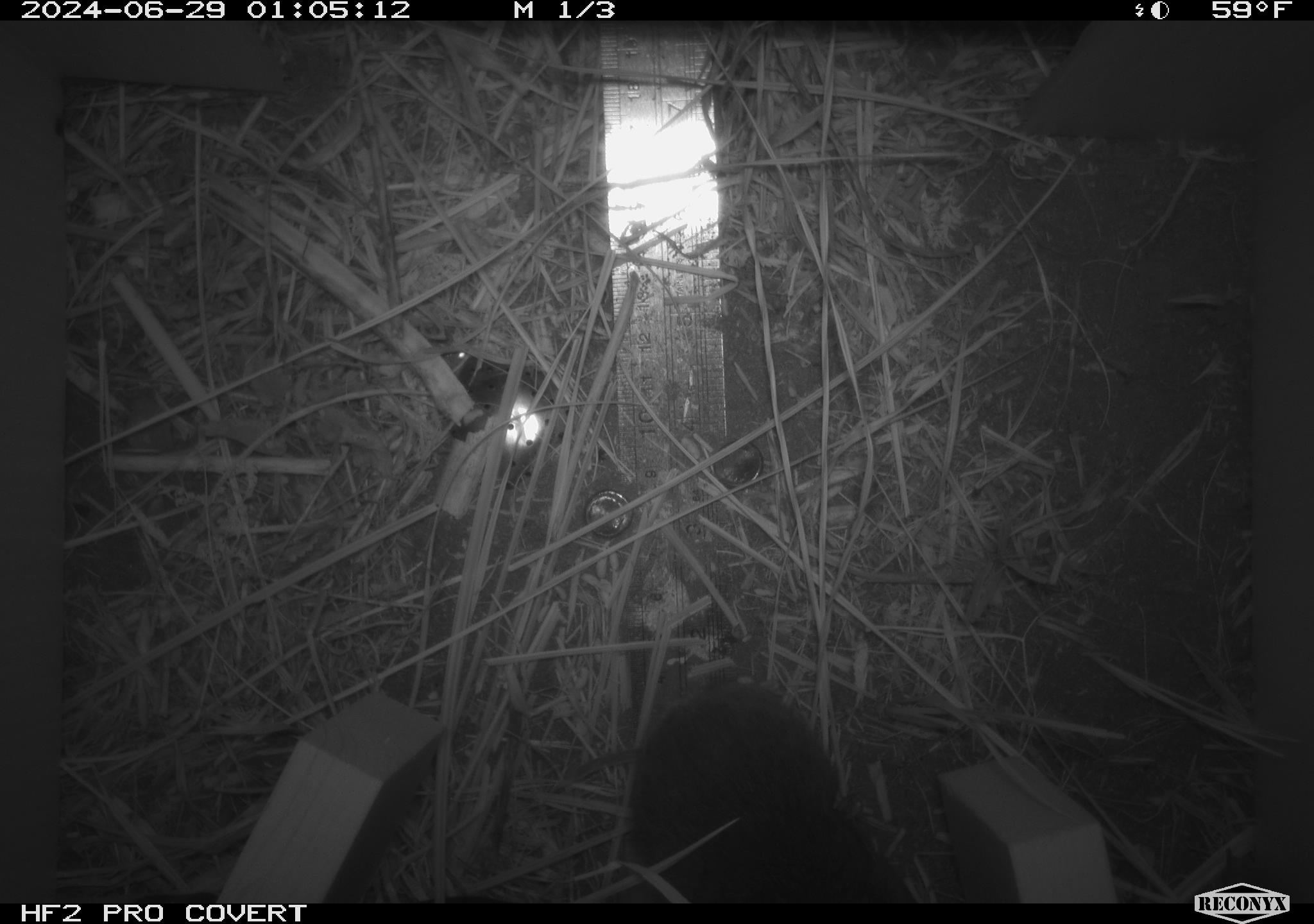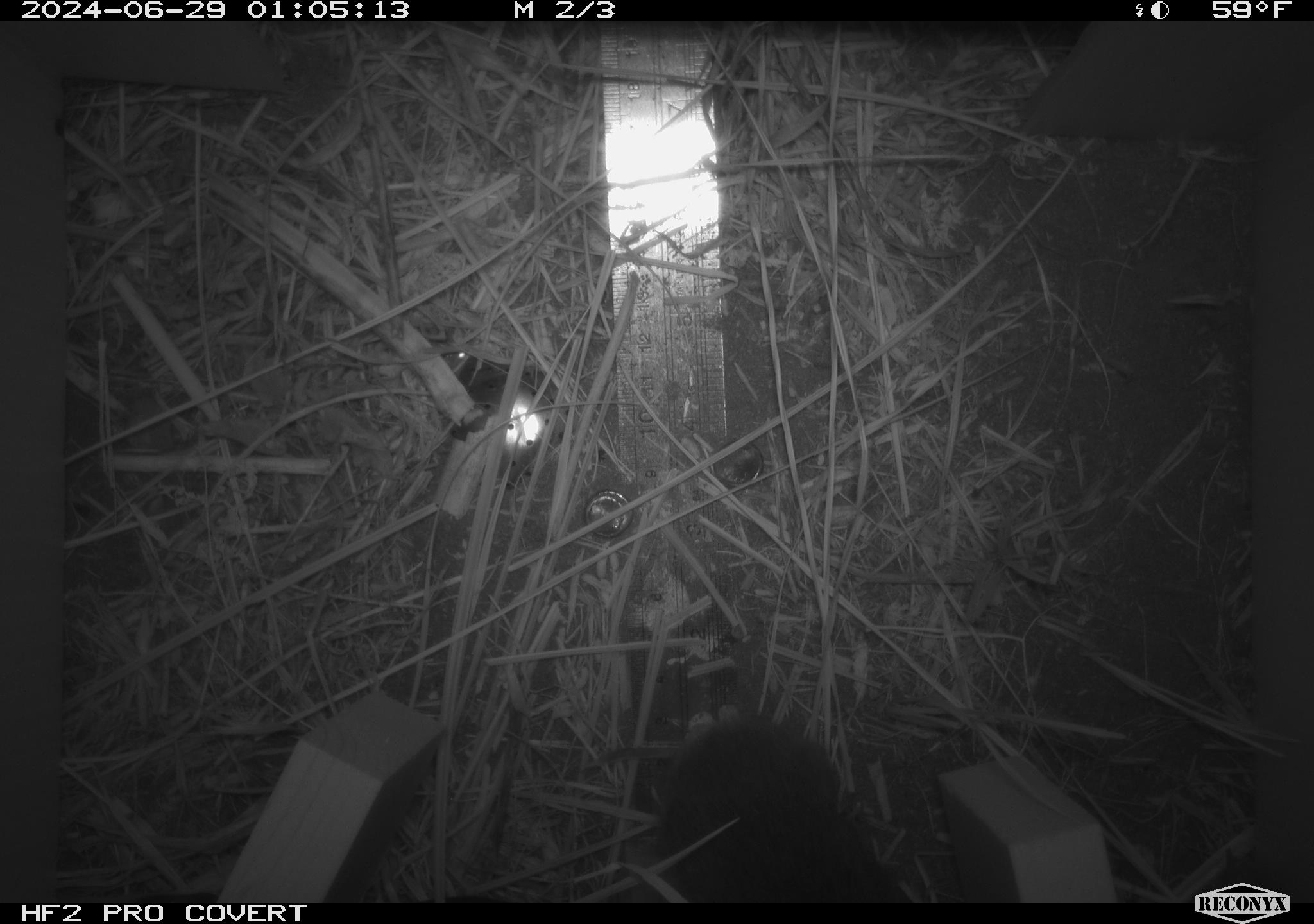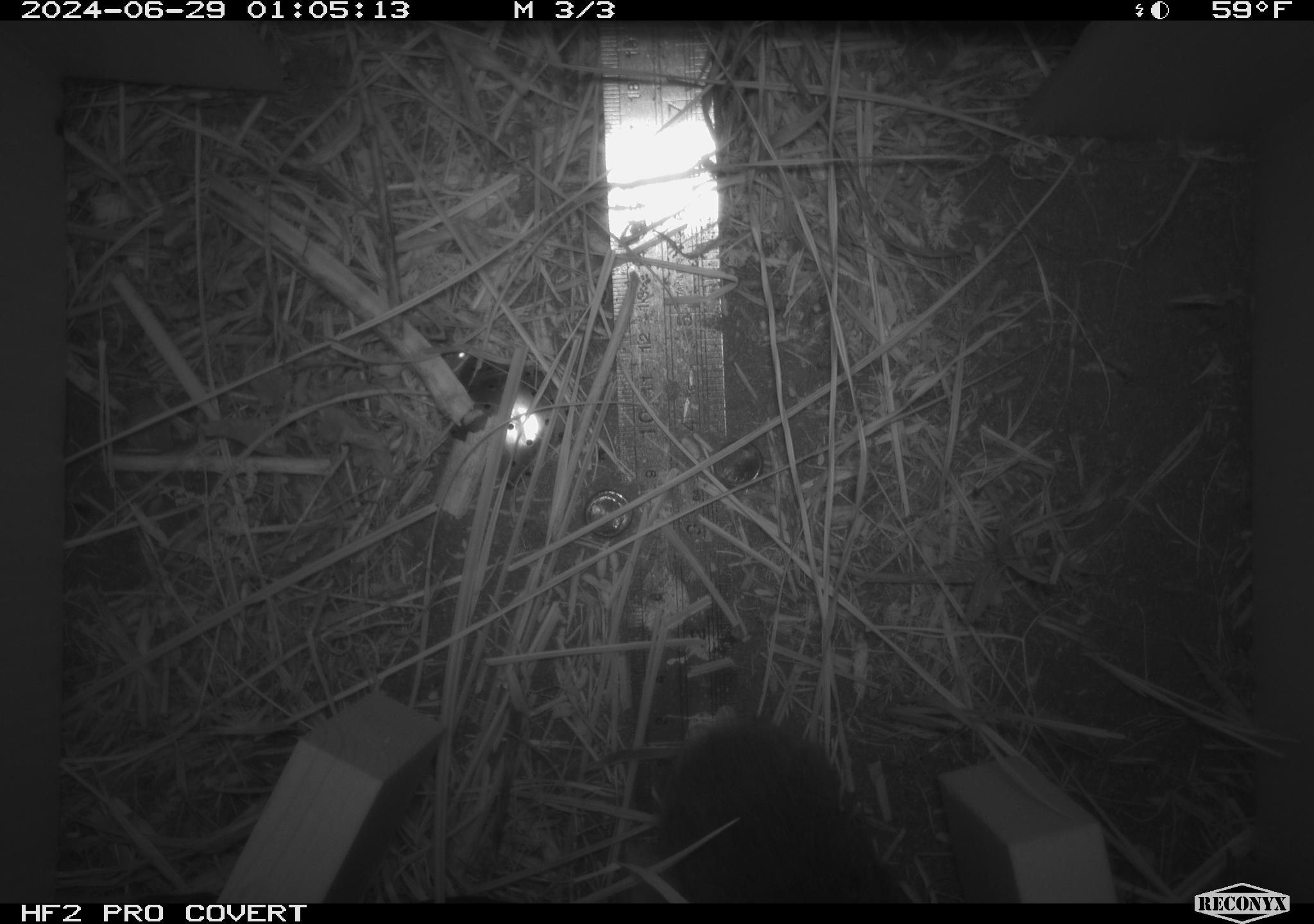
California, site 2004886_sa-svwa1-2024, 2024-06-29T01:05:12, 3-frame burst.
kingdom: Animalia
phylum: Chordata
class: Mammalia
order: Rodentia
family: Cricetidae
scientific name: Arvicolinae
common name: voles, lemmings, and muskrats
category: arvicolinae subfamily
Arvicolinae subfamily (voles, lemmings, and muskrats) (Arvicolinae).